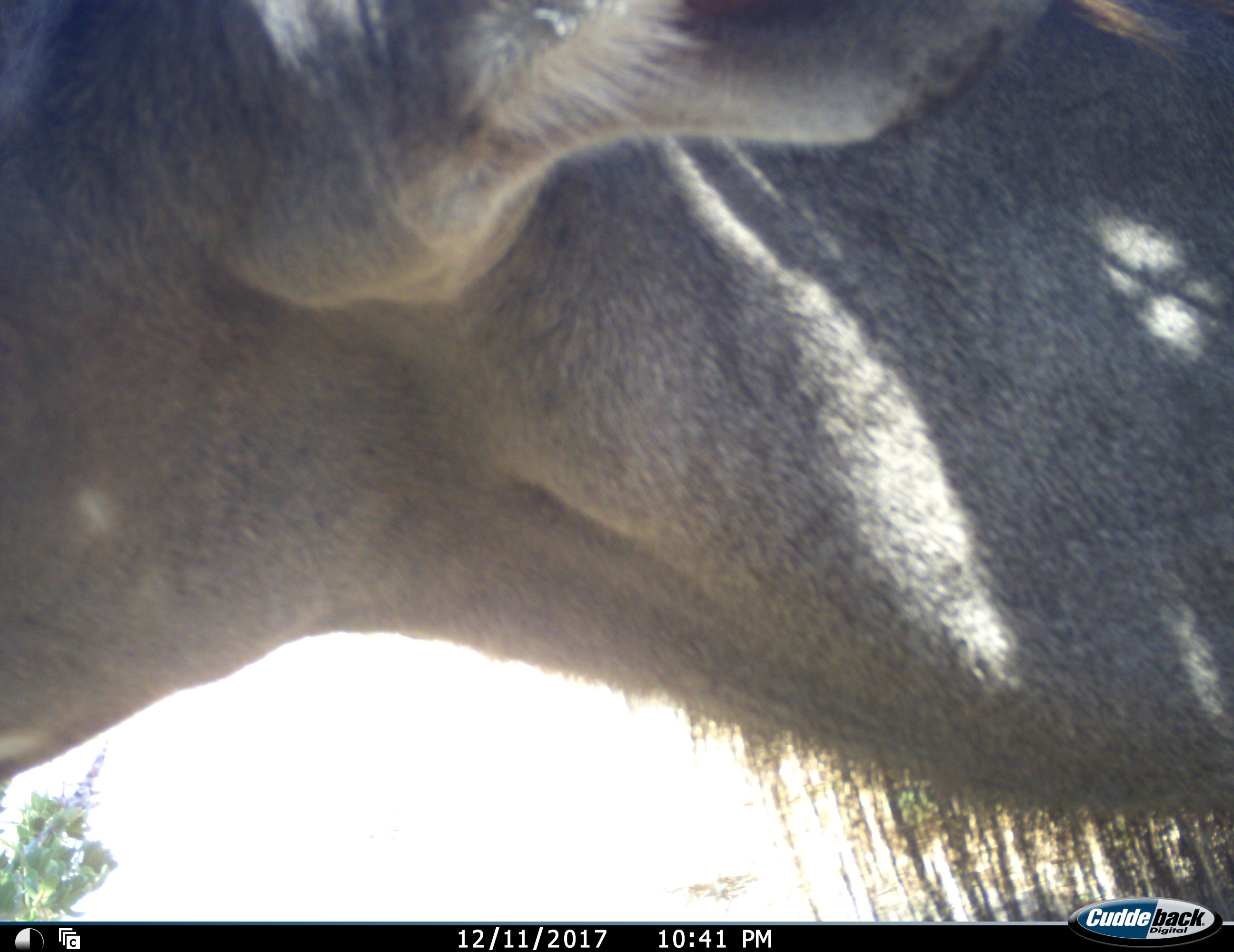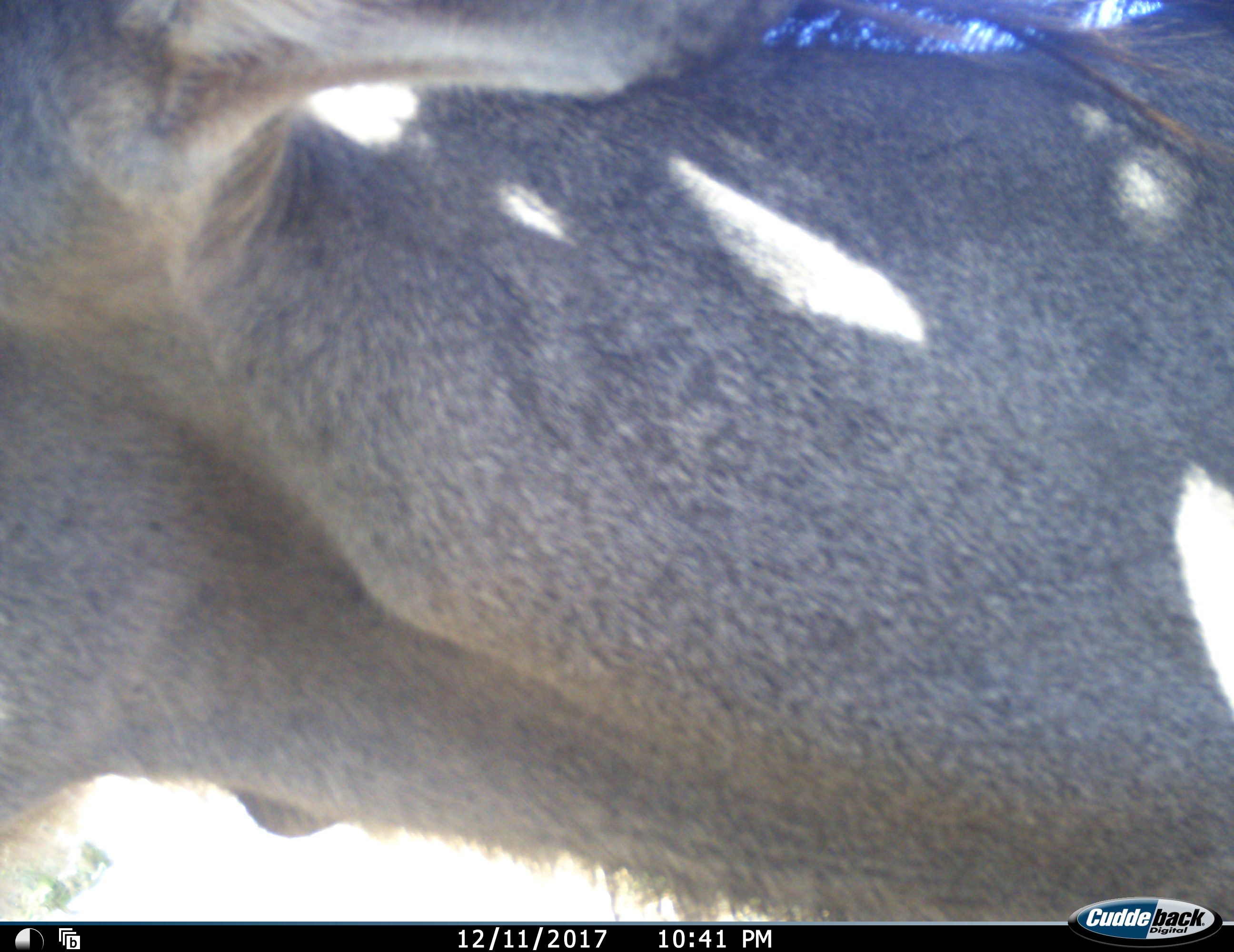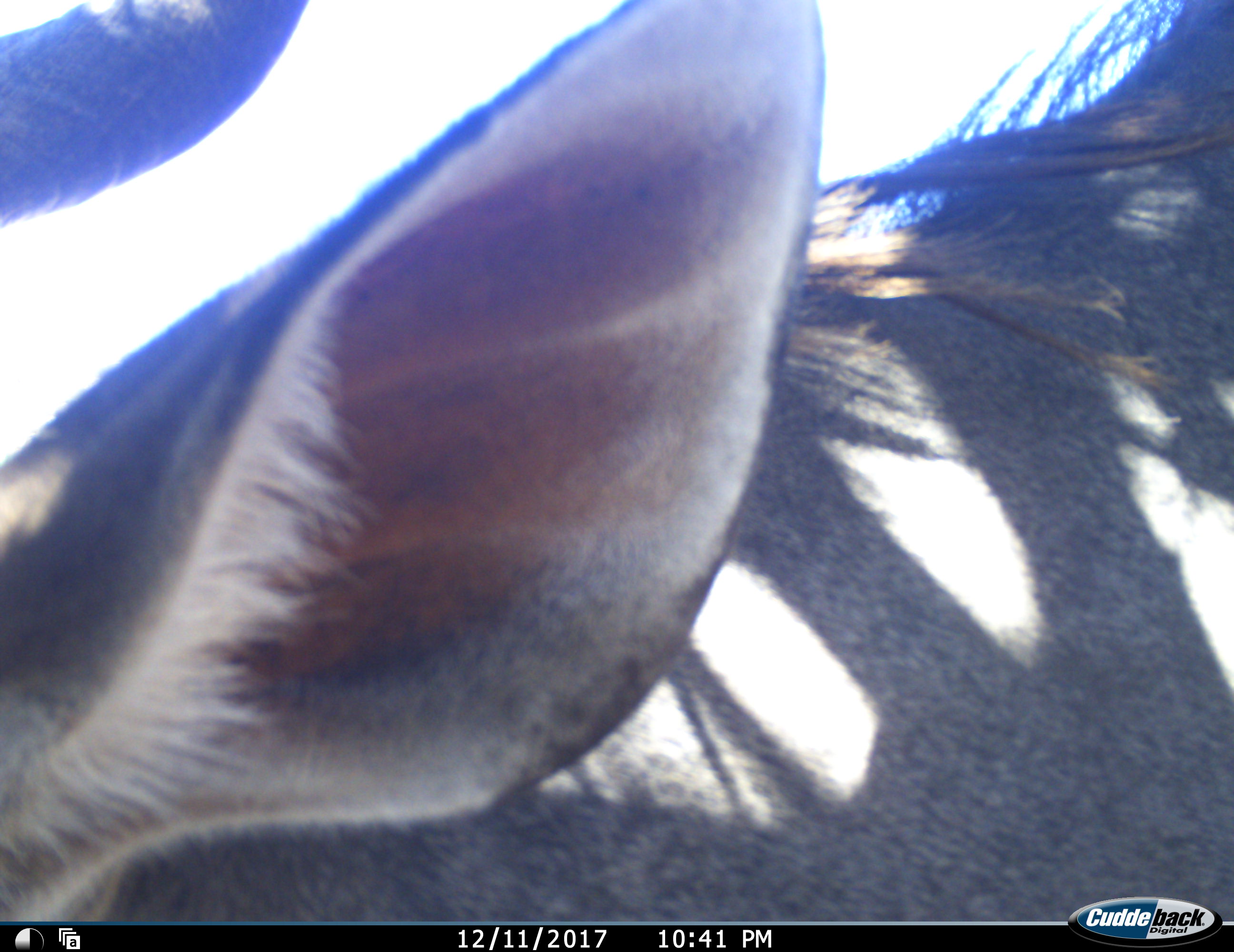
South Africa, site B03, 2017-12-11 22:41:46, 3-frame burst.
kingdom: Animalia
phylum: Chordata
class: Mammalia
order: Artiodactyla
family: Bovidae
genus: Tragelaphus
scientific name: Tragelaphus strepsiceros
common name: greater kudu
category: kudu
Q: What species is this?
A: Kudu (greater kudu) (Tragelaphus strepsiceros).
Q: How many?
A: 1.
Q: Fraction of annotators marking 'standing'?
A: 80%.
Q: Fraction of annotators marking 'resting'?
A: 0%.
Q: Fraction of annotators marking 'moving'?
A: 40%.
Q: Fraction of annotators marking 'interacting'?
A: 0%.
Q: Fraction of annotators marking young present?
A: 0%.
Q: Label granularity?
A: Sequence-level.